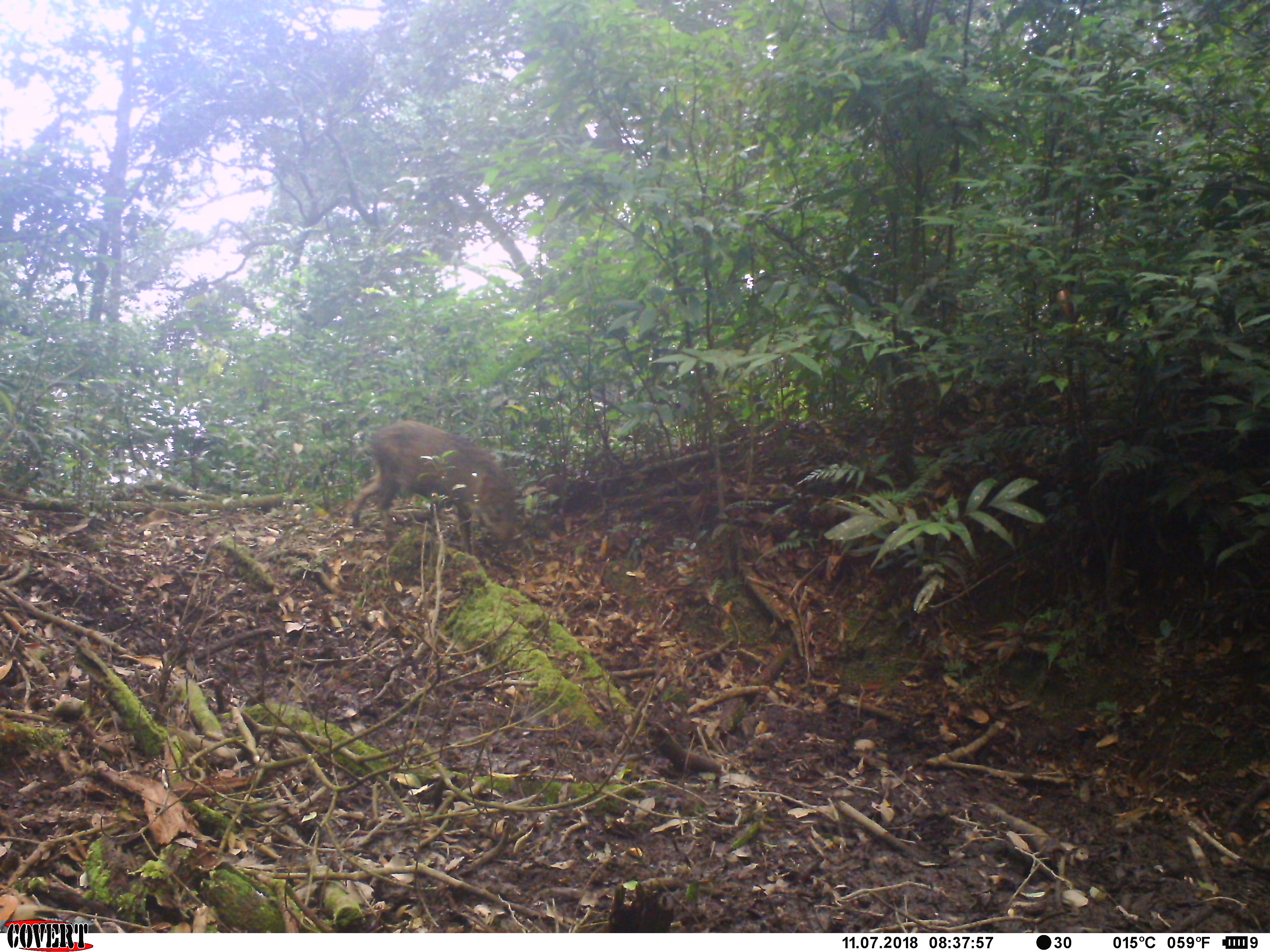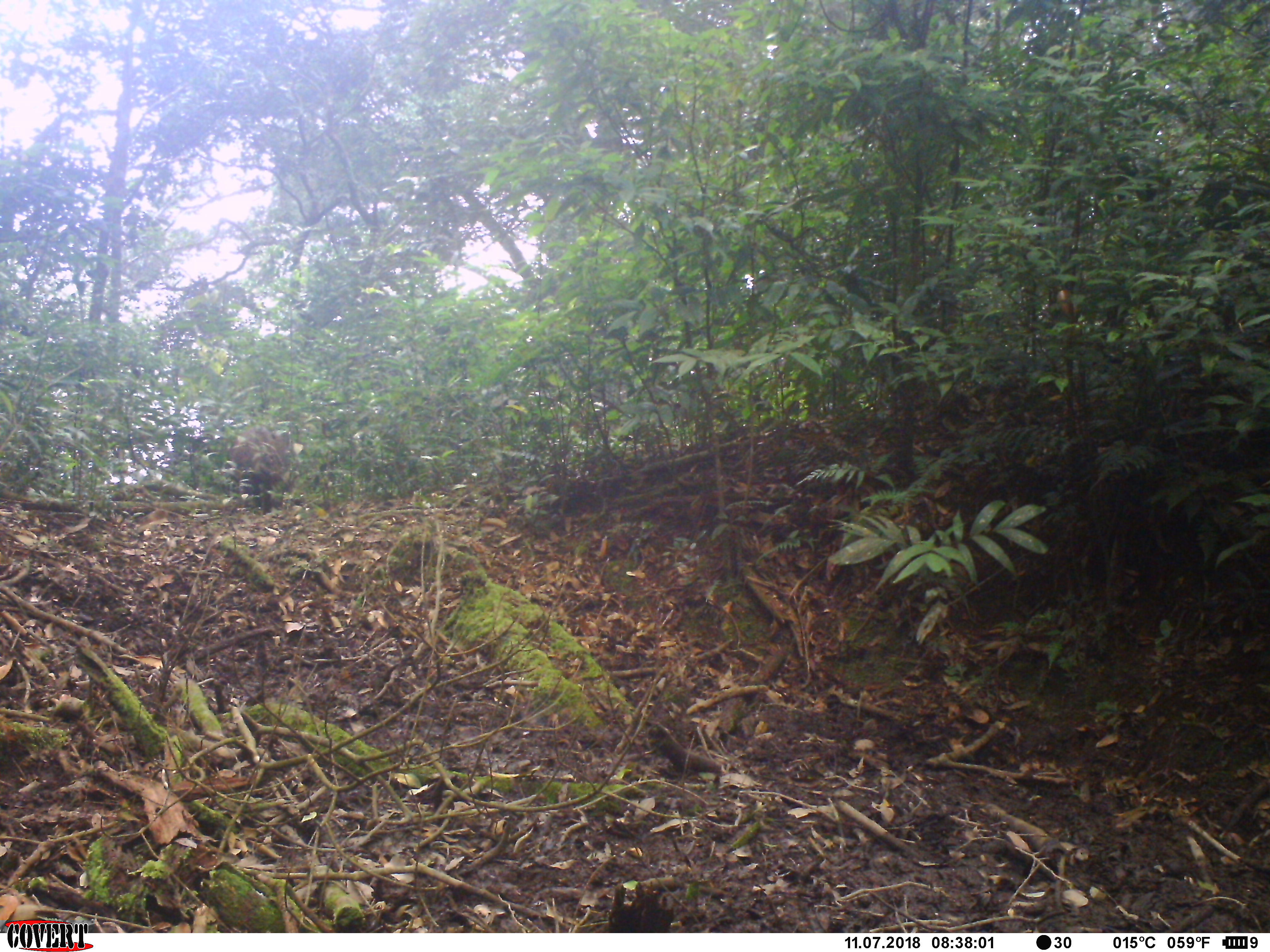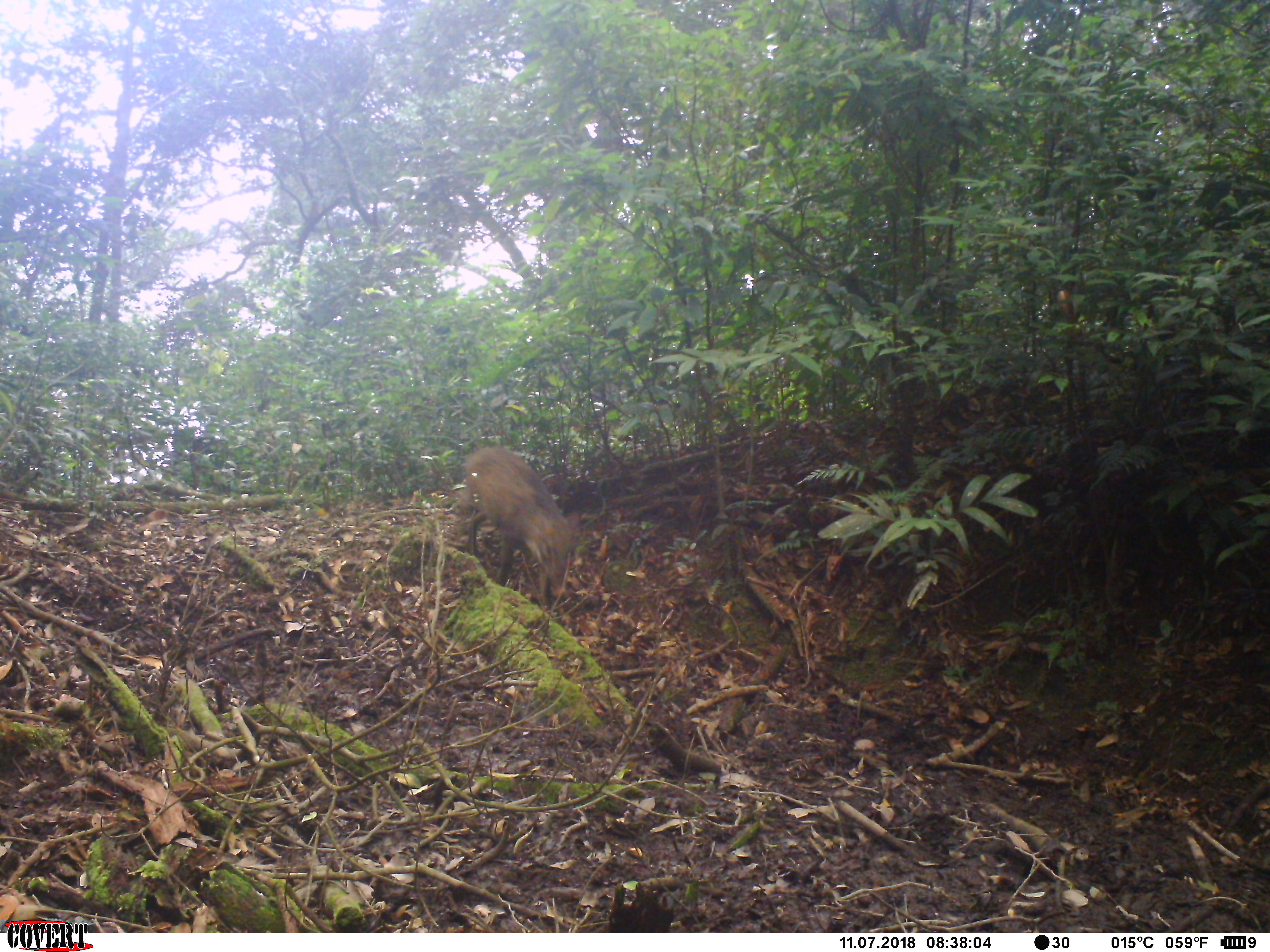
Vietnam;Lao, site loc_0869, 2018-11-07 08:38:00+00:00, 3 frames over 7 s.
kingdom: Animalia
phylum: Chordata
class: Mammalia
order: Artiodactyla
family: Suidae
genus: Sus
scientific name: Sus scrofa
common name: eurasian wild pig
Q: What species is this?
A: Eurasian wild pig (Sus scrofa).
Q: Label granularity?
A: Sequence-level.